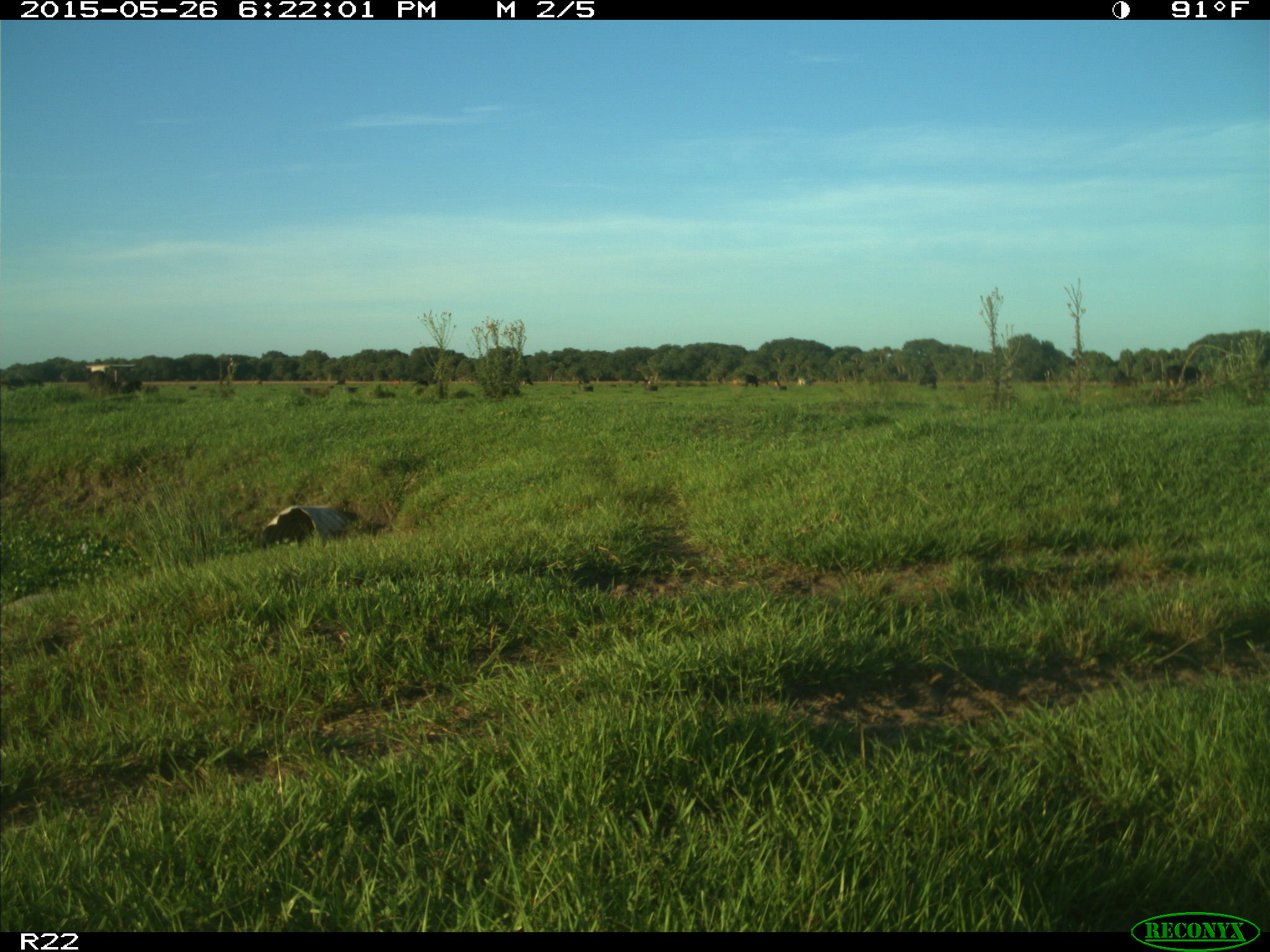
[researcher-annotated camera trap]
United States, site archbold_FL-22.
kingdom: Animalia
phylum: Chordata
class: Mammalia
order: Artiodactyla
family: Bovidae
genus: Bos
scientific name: Bos taurus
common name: domestic cow